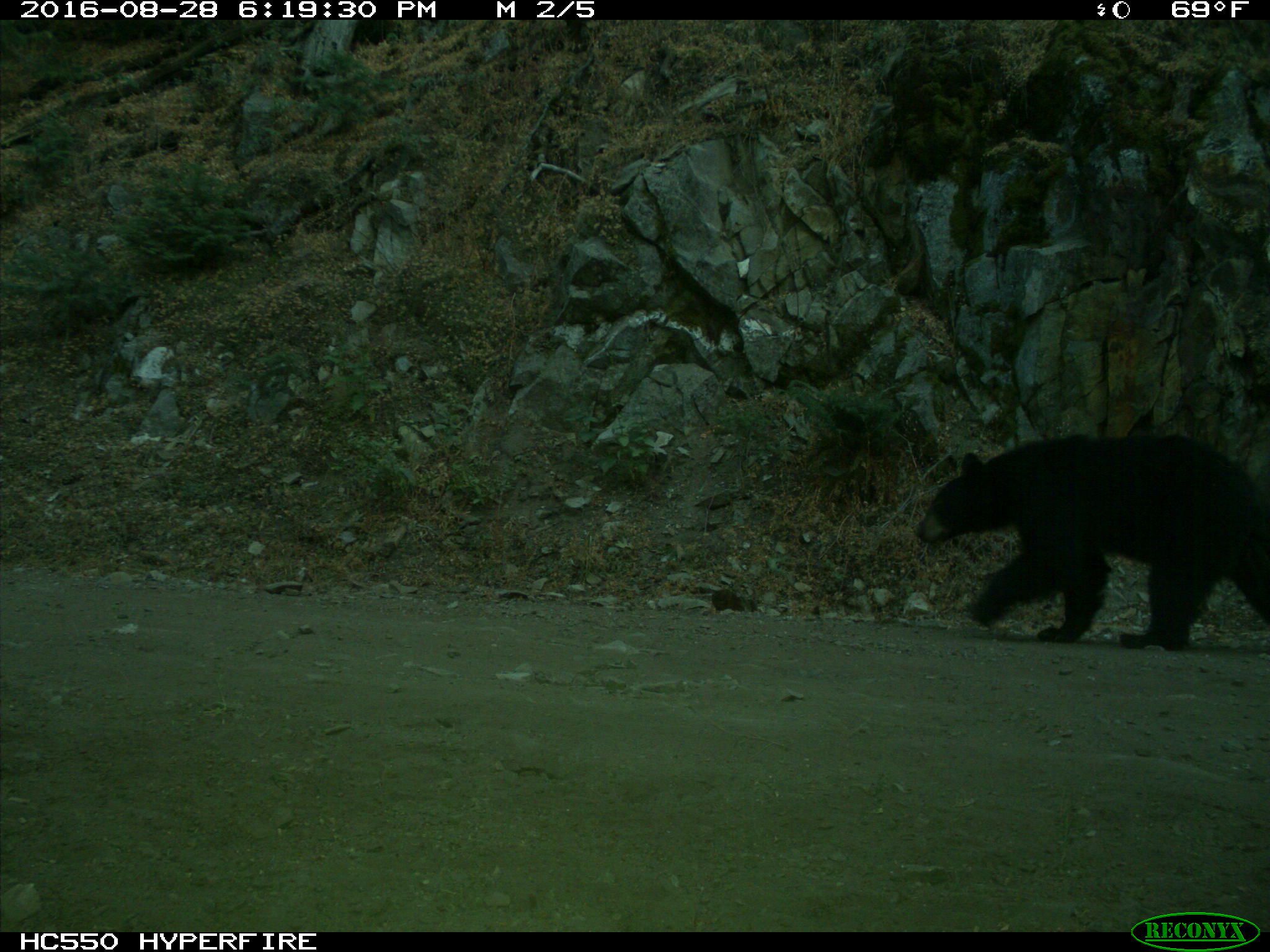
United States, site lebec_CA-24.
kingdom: Animalia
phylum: Chordata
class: Mammalia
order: Carnivora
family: Ursidae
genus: Ursus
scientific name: Ursus americanus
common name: american black bear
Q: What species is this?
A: Ursus americanus (american black bear).